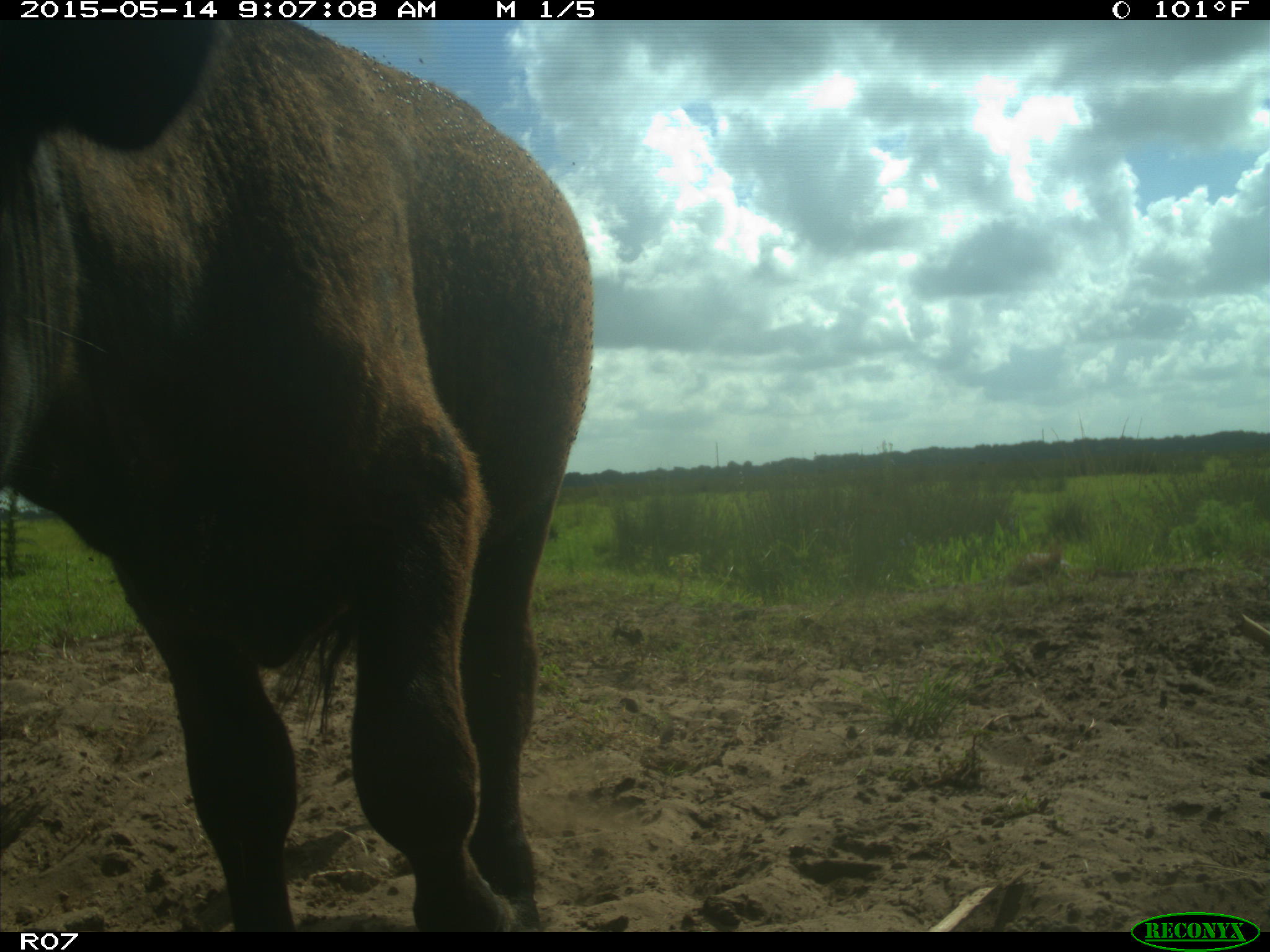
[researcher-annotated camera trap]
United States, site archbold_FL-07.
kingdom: Animalia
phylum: Chordata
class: Mammalia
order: Artiodactyla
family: Bovidae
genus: Bos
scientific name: Bos taurus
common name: domestic cow